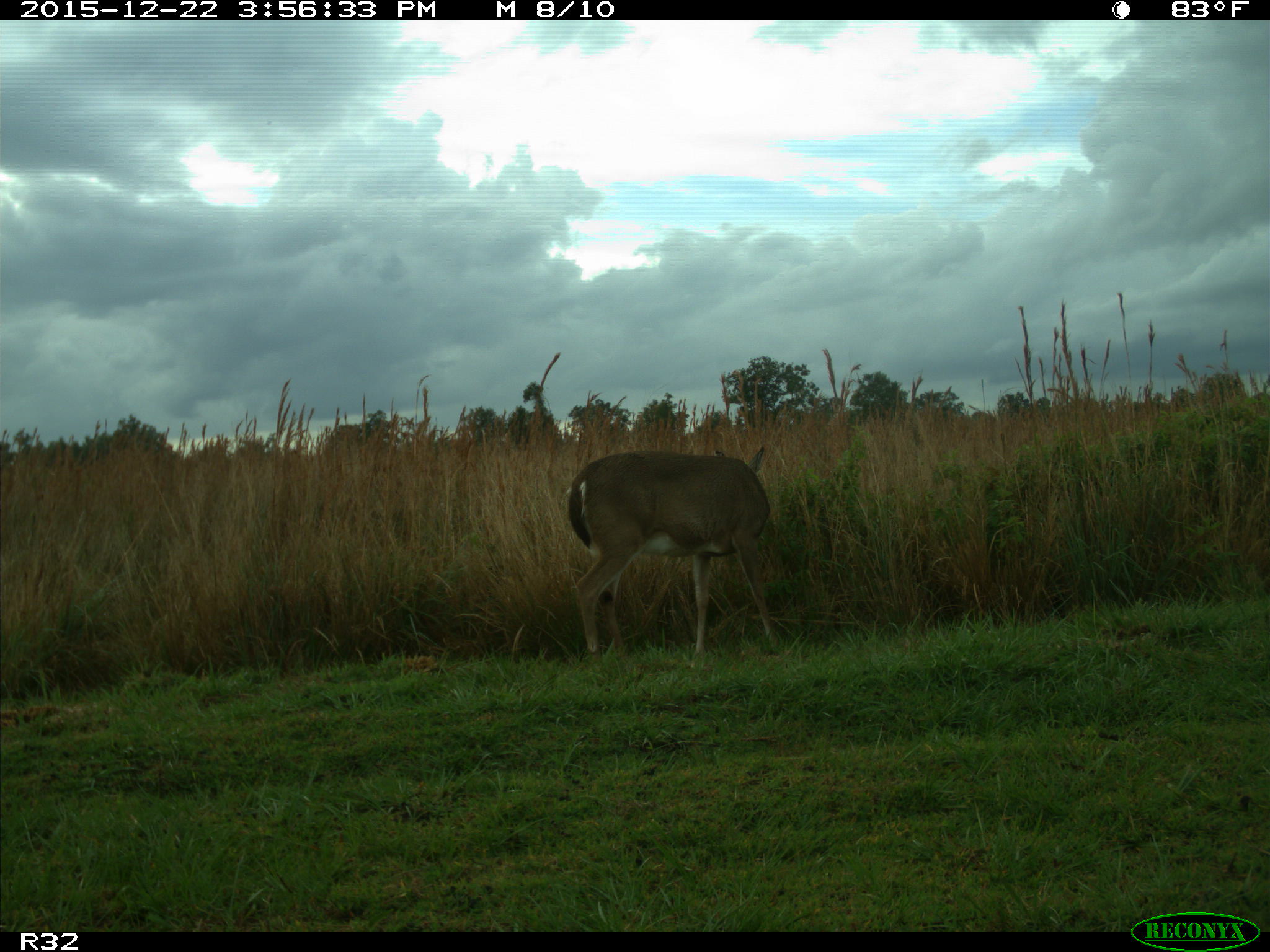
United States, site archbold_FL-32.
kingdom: Animalia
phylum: Chordata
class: Mammalia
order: Artiodactyla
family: Cervidae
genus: Odocoileus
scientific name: Odocoileus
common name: deer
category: unidentified deer